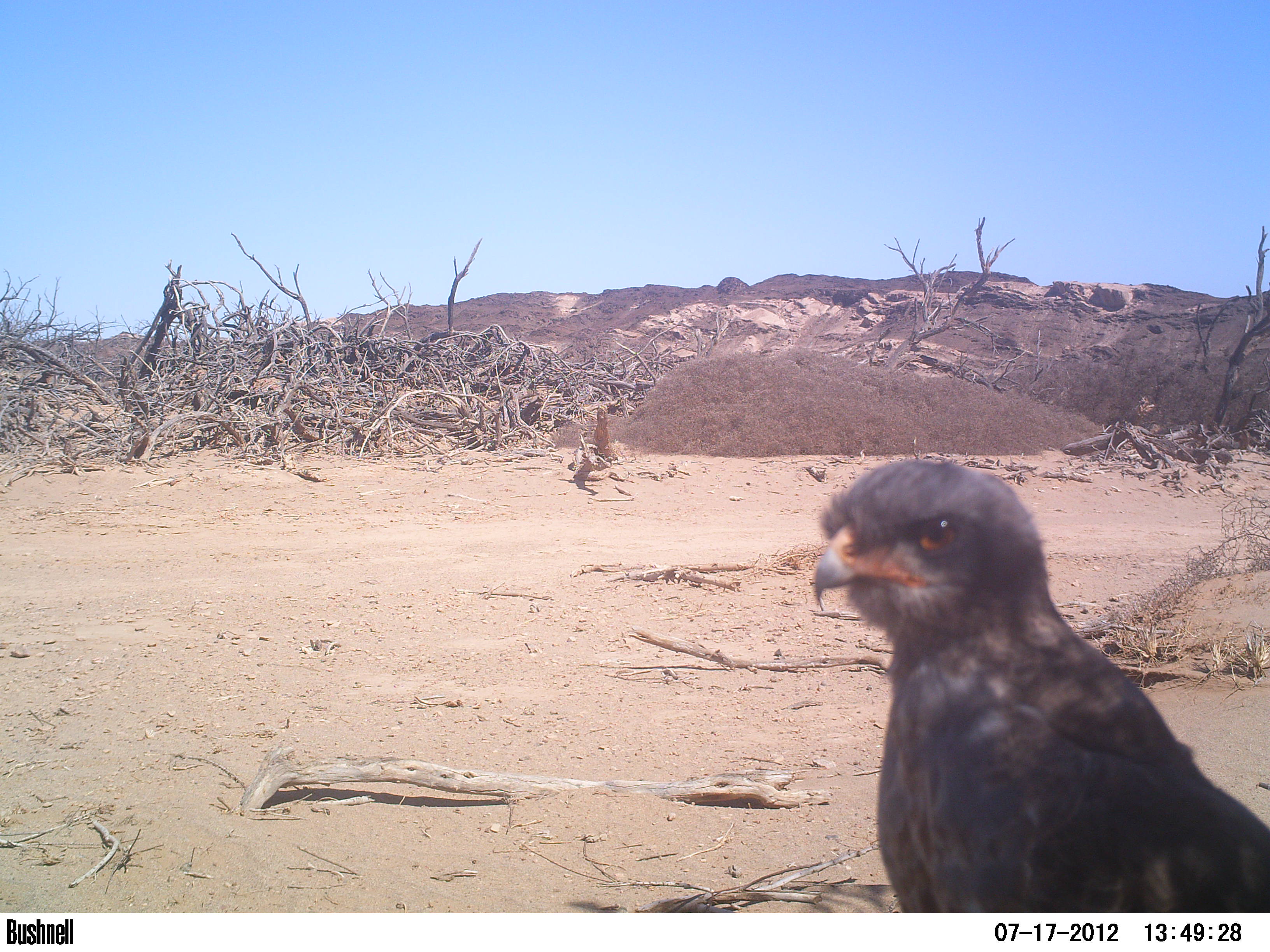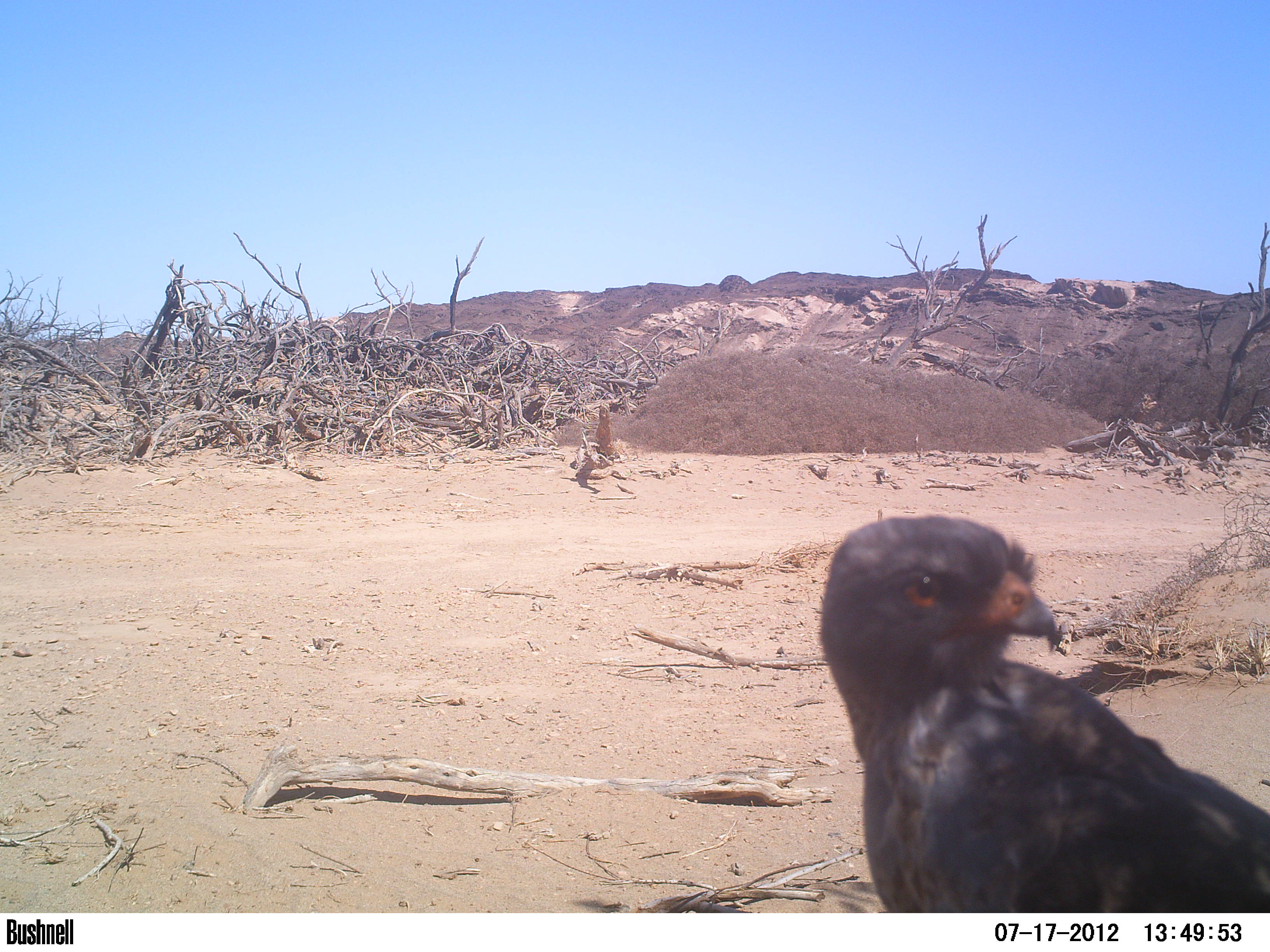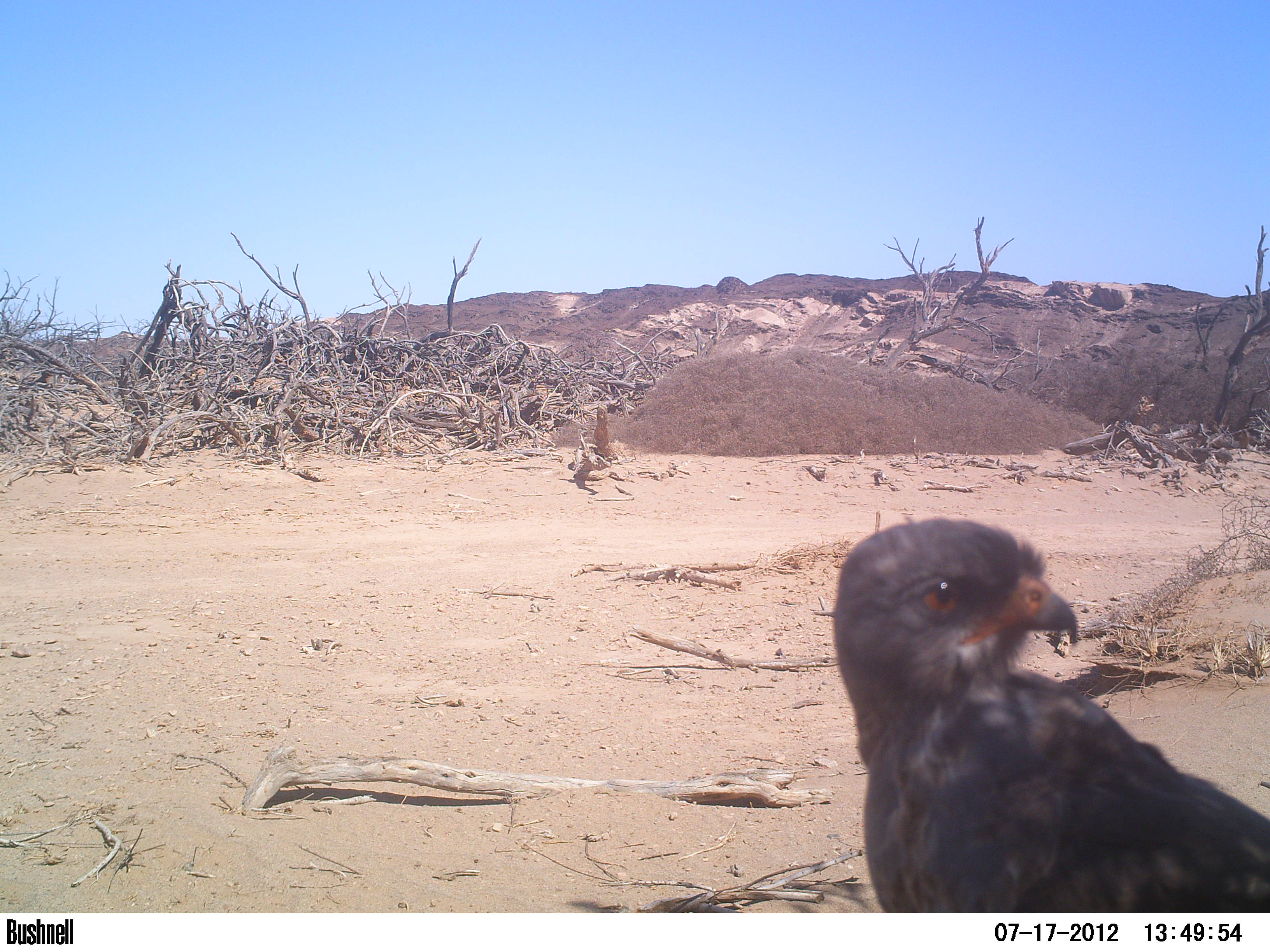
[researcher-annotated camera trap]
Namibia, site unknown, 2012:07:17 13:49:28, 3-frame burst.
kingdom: Animalia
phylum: Chordata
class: Aves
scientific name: Aves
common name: raptor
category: cn-raptors